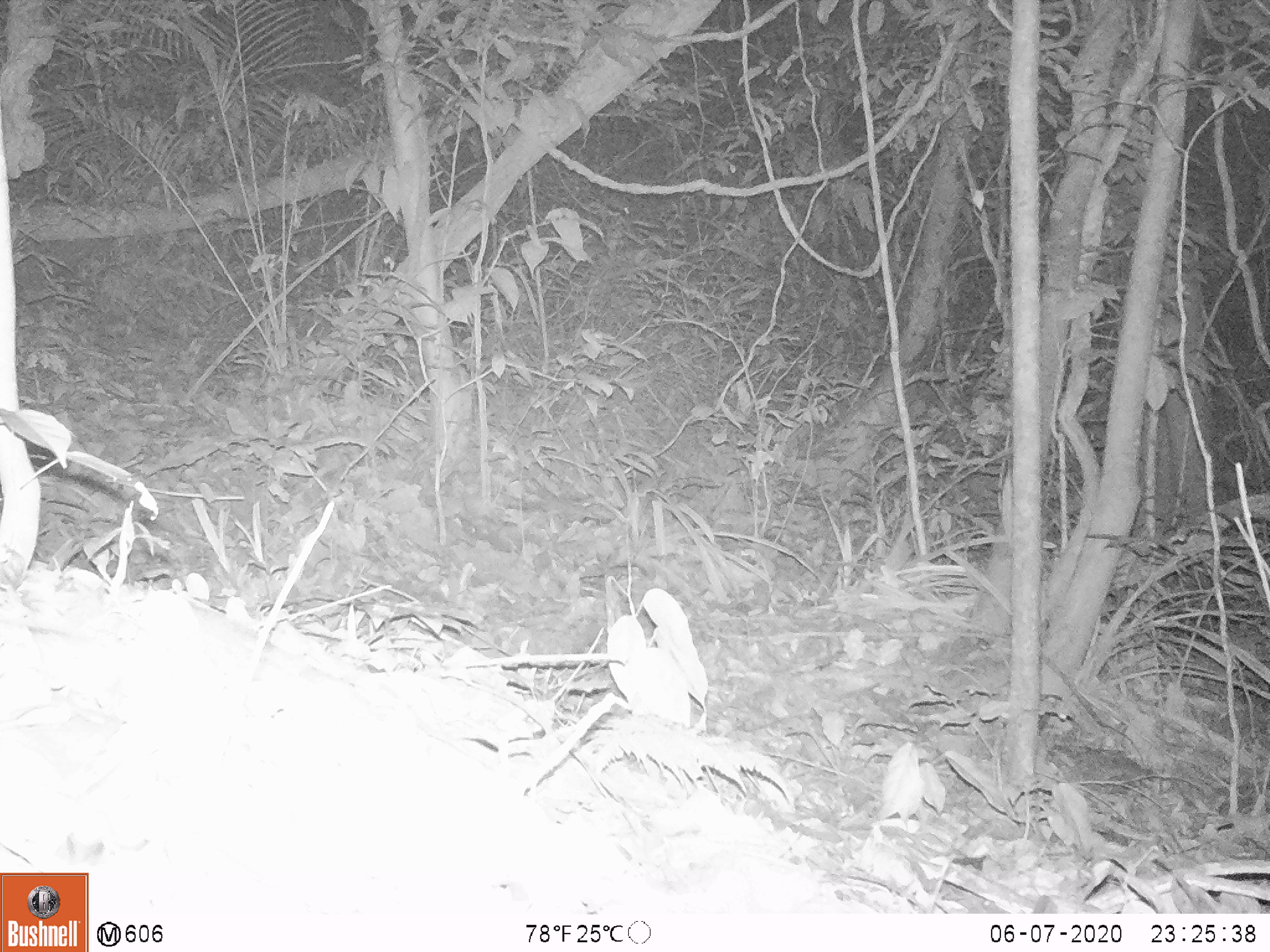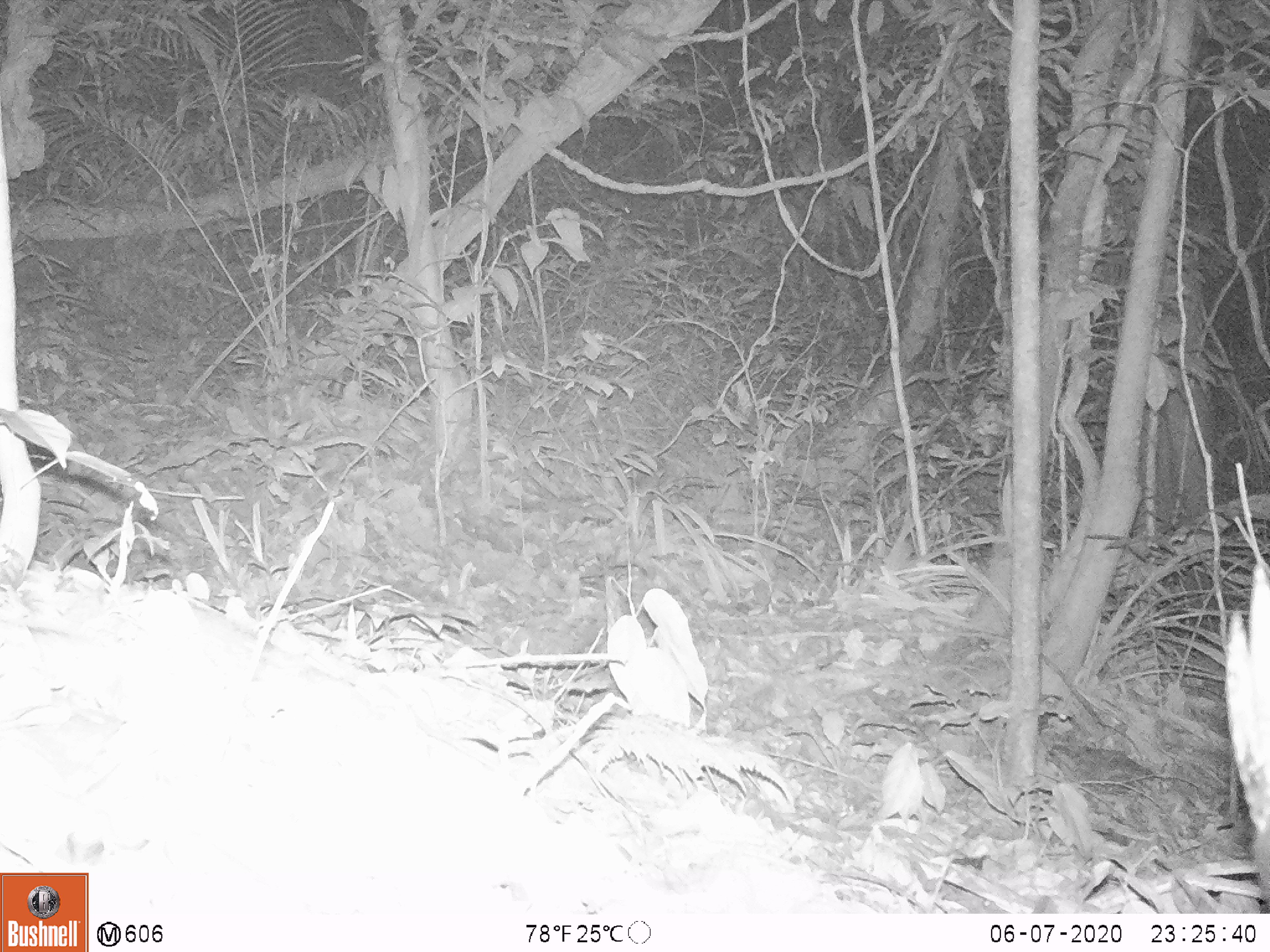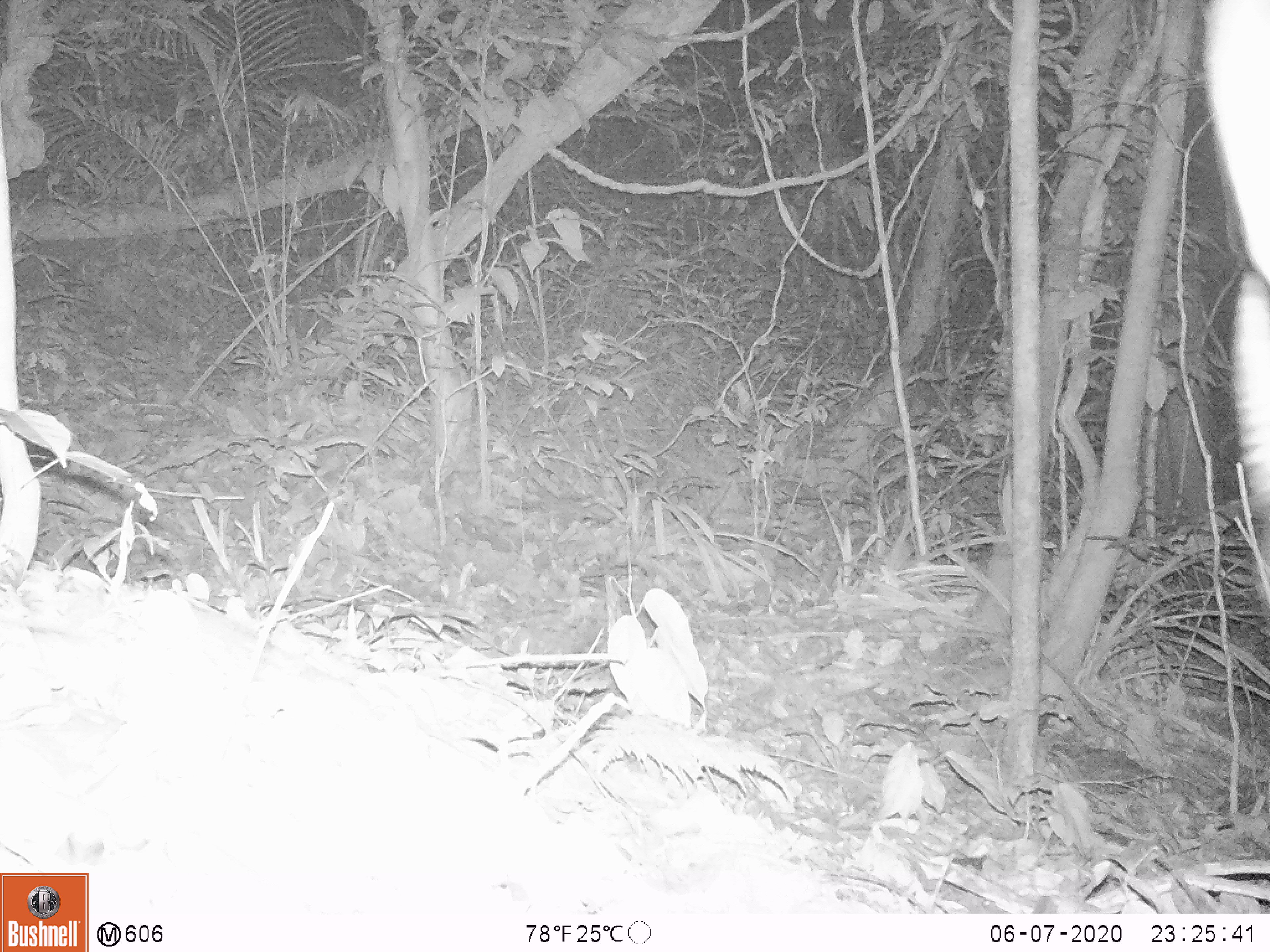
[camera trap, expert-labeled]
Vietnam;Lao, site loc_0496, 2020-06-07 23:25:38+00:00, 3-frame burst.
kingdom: Animalia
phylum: Chordata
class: Mammalia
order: Artiodactyla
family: Bovidae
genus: Capricornis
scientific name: Capricornis sumatraensis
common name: chinese serow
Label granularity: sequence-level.